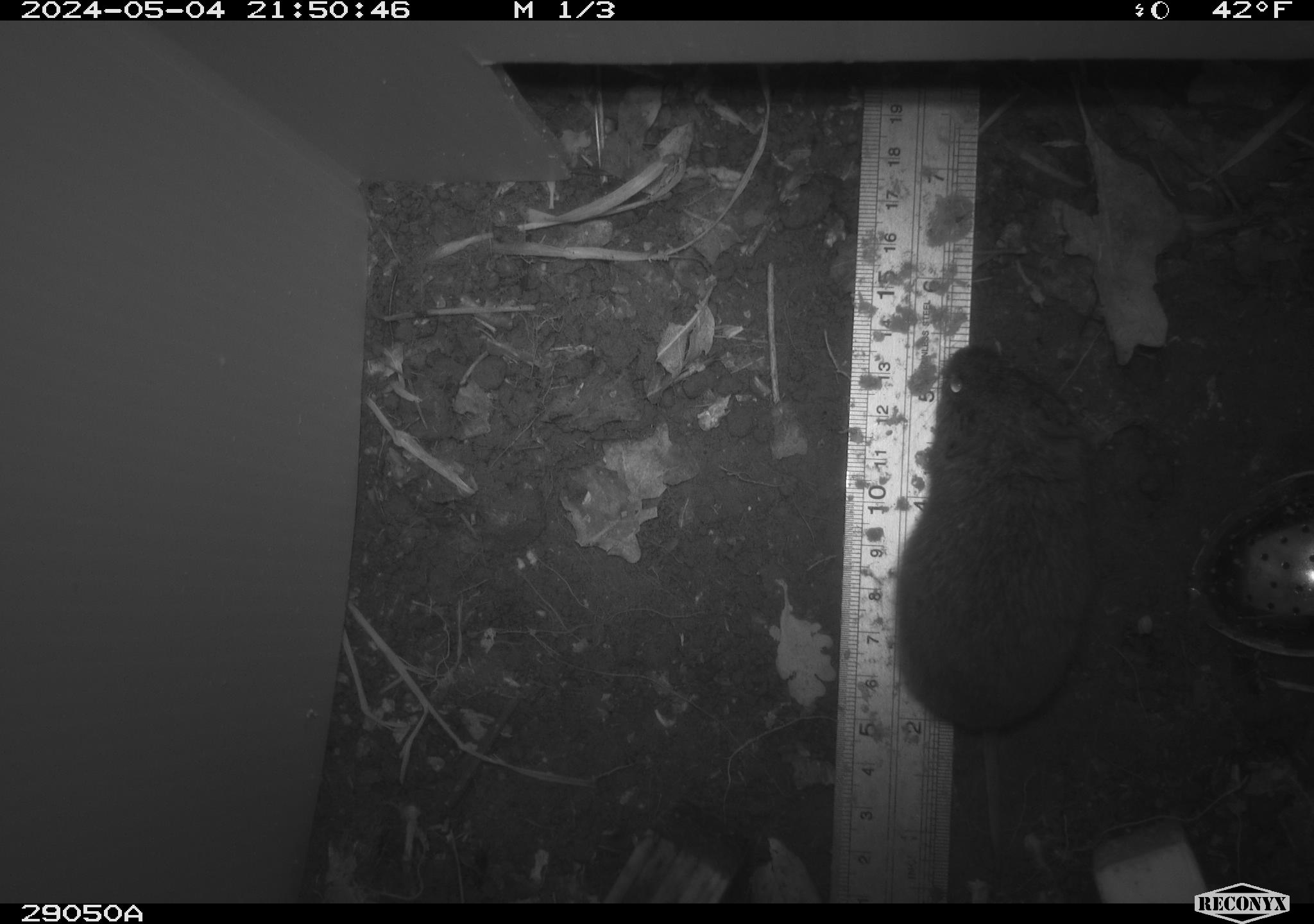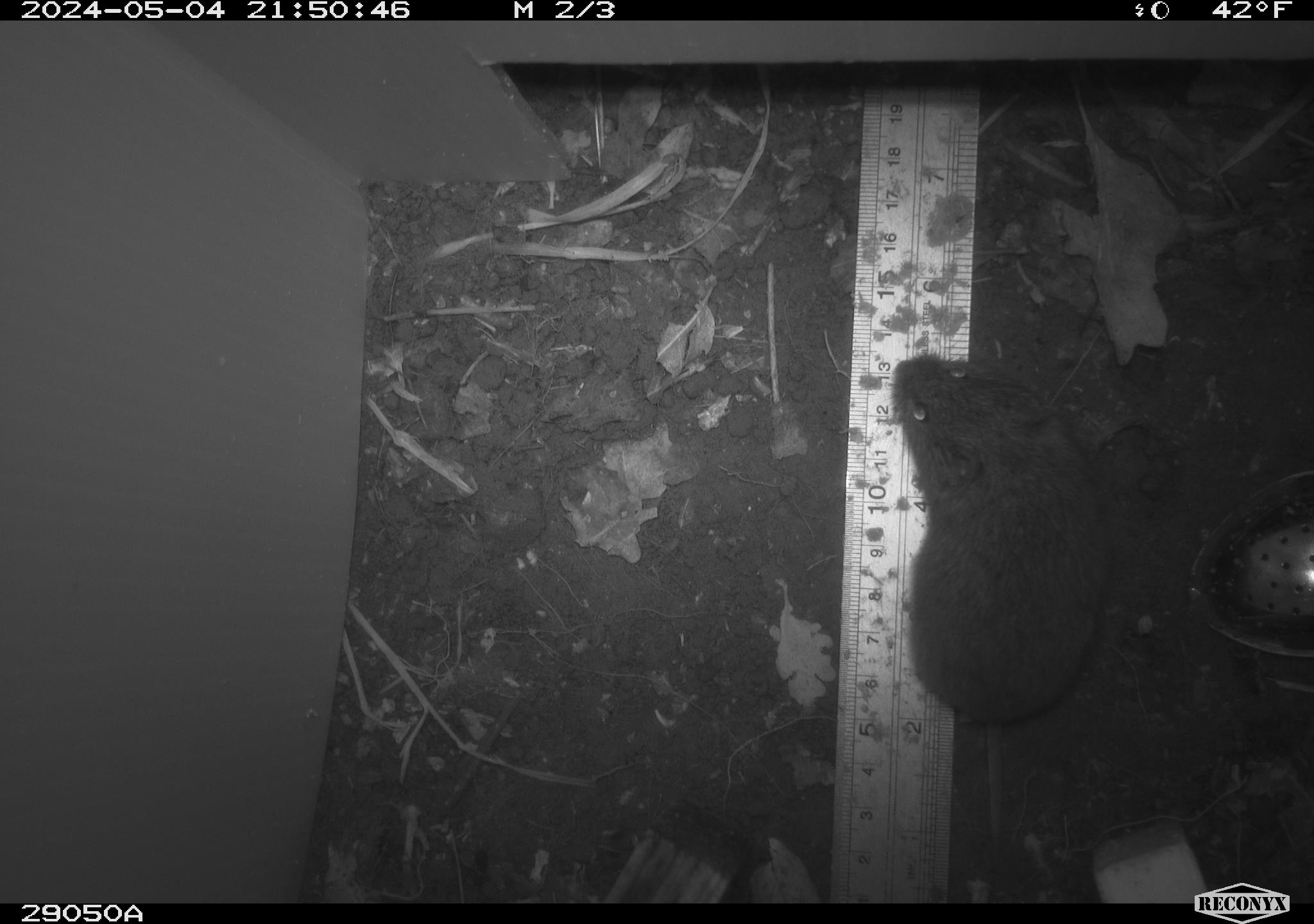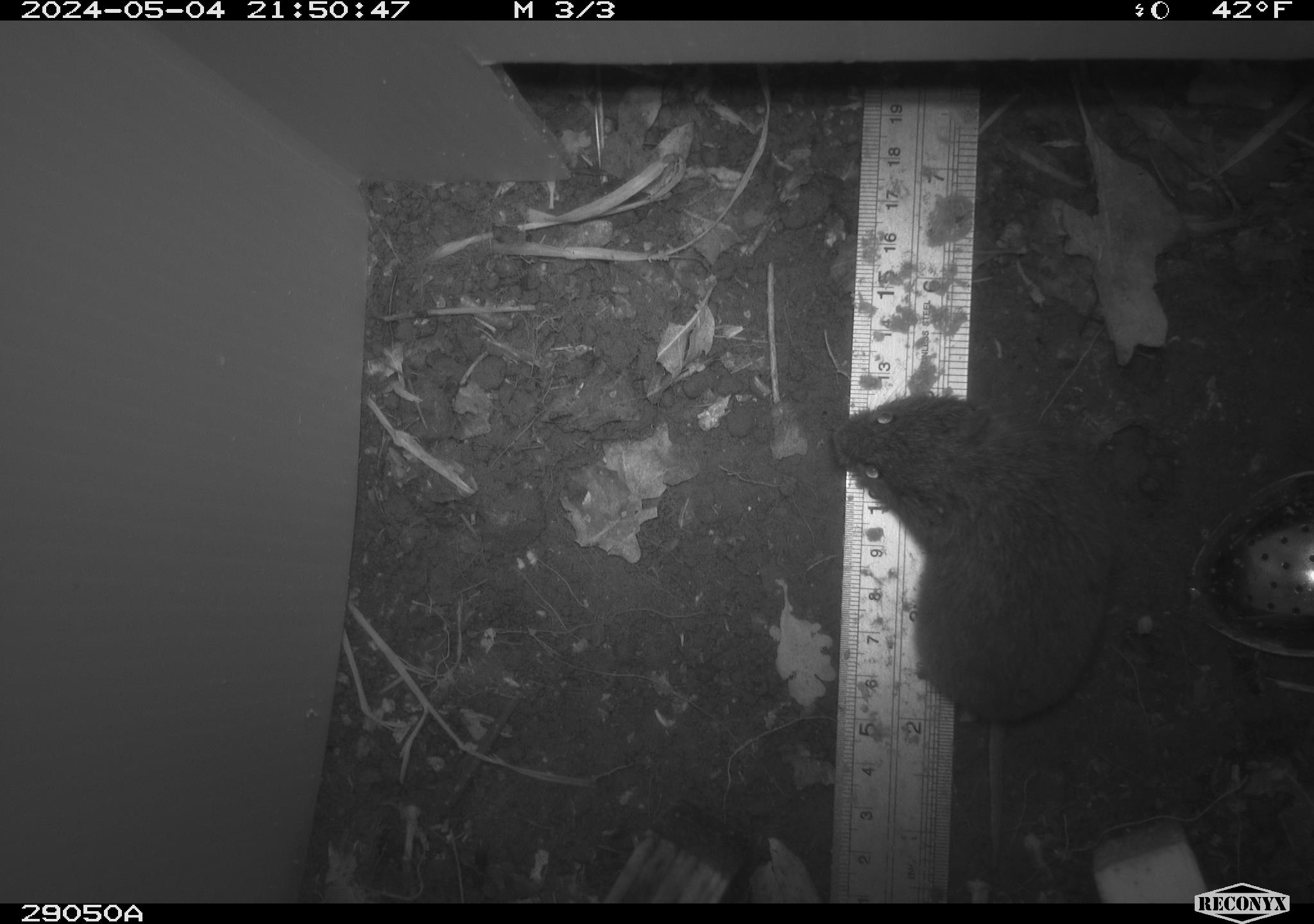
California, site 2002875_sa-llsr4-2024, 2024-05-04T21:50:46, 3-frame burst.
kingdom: Animalia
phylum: Chordata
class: Mammalia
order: Rodentia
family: Cricetidae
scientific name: Arvicolinae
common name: voles, lemmings, and muskrats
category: arvicolinae subfamily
Arvicolinae subfamily (voles, lemmings, and muskrats) (Arvicolinae).